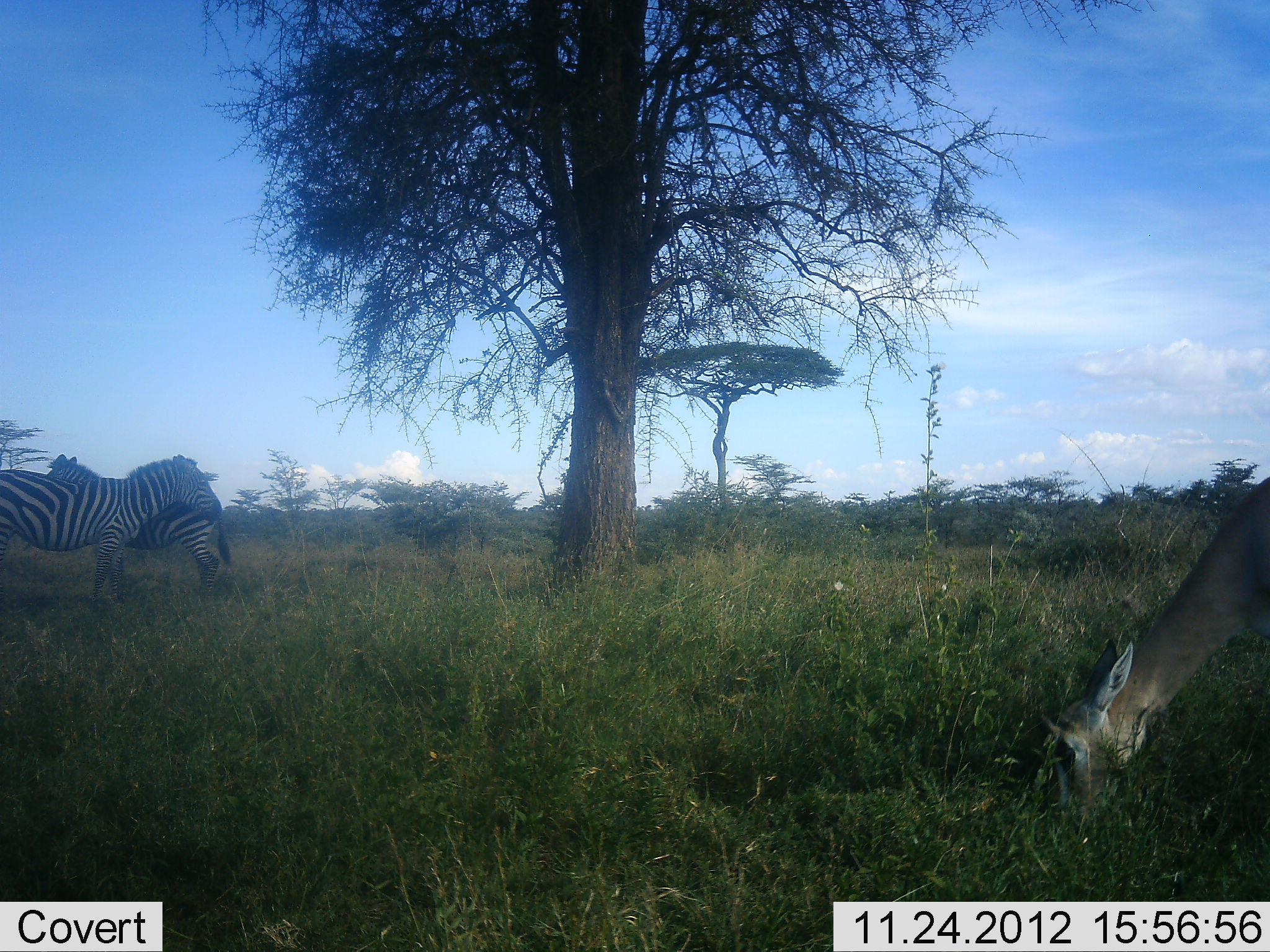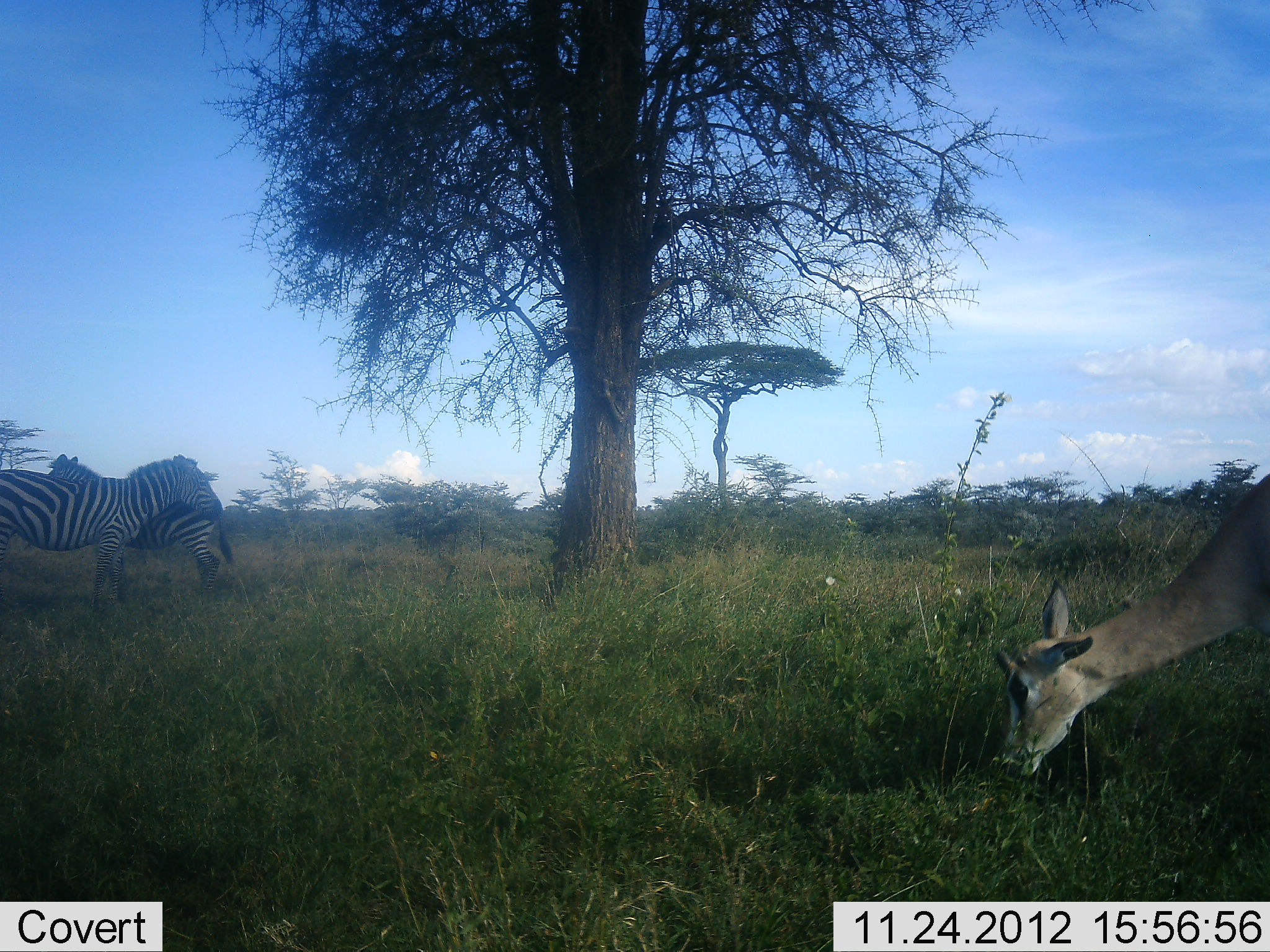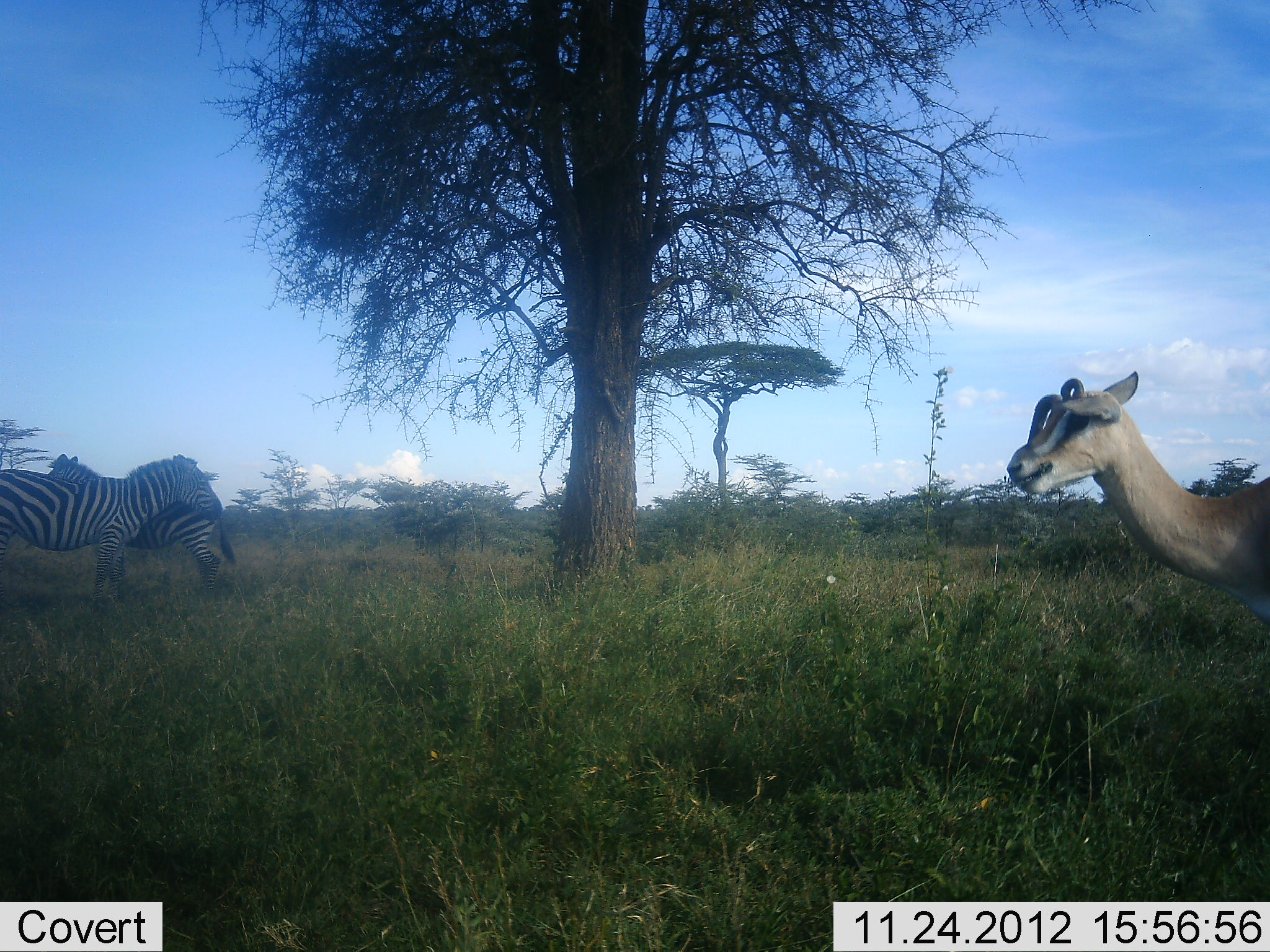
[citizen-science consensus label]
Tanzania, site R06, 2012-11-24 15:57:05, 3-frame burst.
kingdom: Animalia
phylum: Chordata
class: Mammalia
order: Artiodactyla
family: Bovidae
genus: Nanger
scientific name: Nanger granti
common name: grant's gazelle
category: gazellegrants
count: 1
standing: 30%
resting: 0%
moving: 0%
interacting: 0%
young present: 0%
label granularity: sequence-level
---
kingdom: Animalia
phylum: Chordata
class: Mammalia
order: Perissodactyla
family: Equidae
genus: Equus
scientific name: Equus quagga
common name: plains zebra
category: zebra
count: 2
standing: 93%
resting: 0%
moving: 7%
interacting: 29%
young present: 0%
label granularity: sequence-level